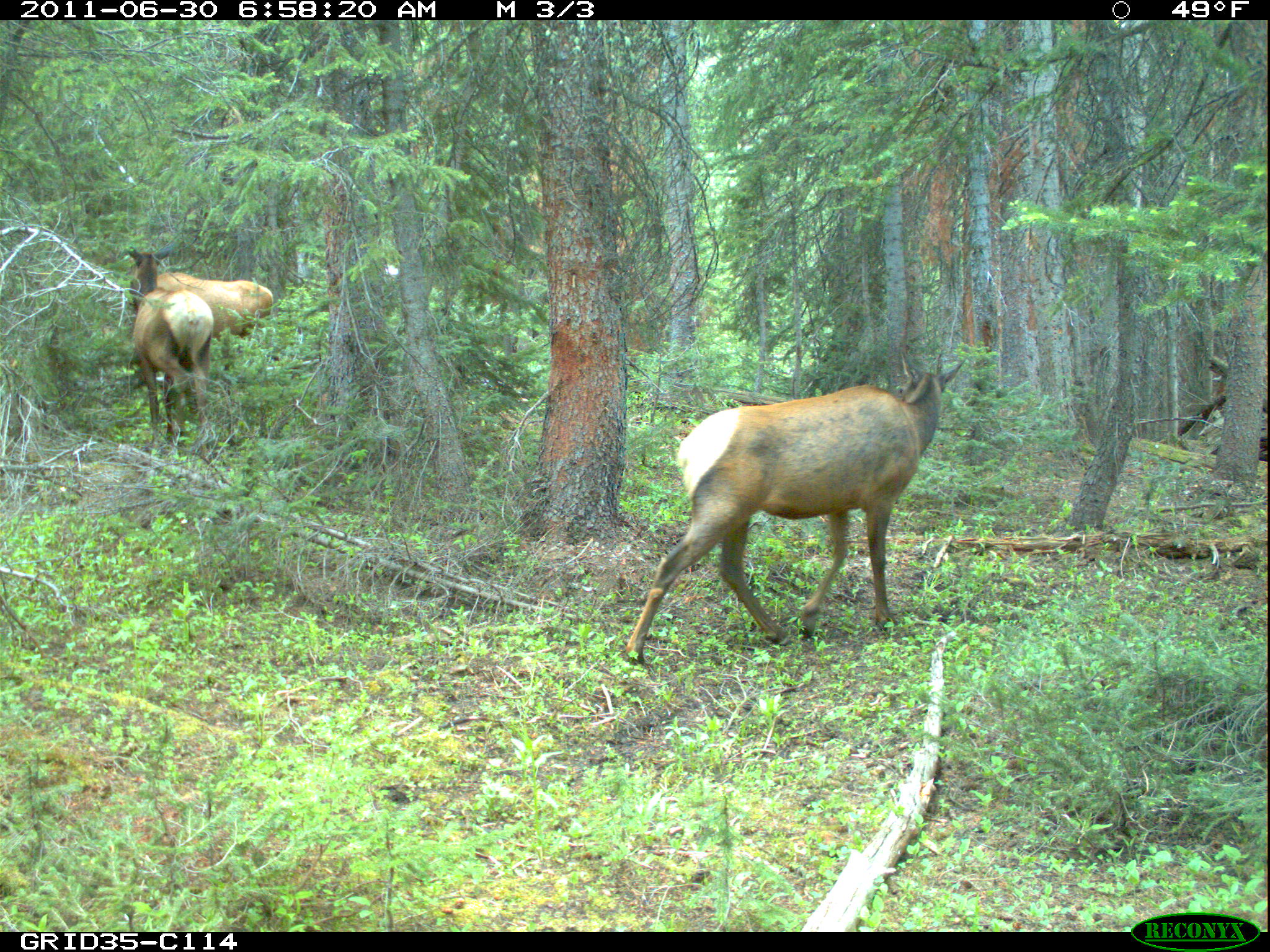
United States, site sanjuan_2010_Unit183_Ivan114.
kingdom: Animalia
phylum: Chordata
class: Mammalia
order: Artiodactyla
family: Cervidae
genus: Cervus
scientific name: Cervus elaphus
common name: red deer